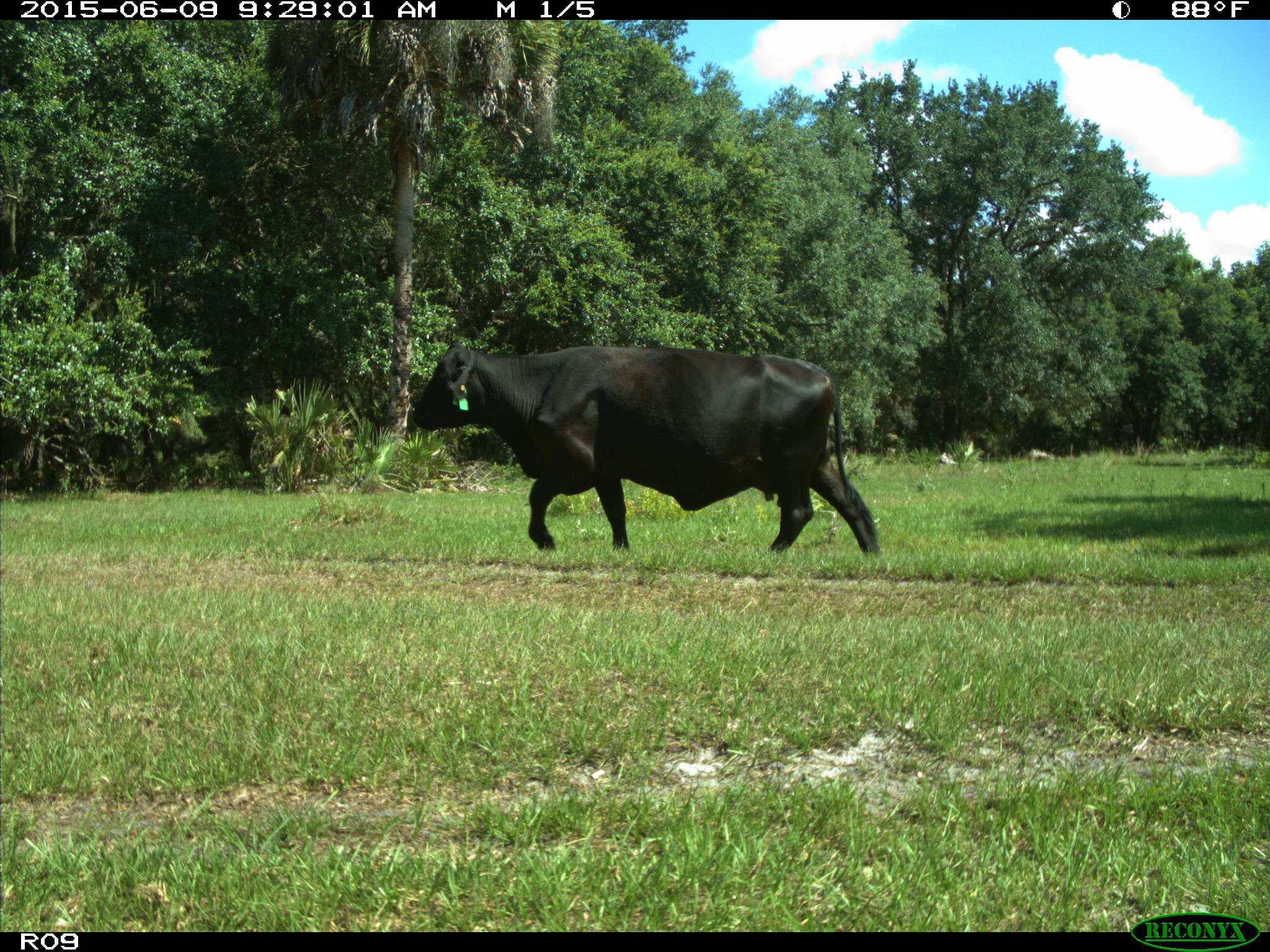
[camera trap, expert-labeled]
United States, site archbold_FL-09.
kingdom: Animalia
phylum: Chordata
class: Mammalia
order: Artiodactyla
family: Bovidae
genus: Bos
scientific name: Bos taurus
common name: domestic cow